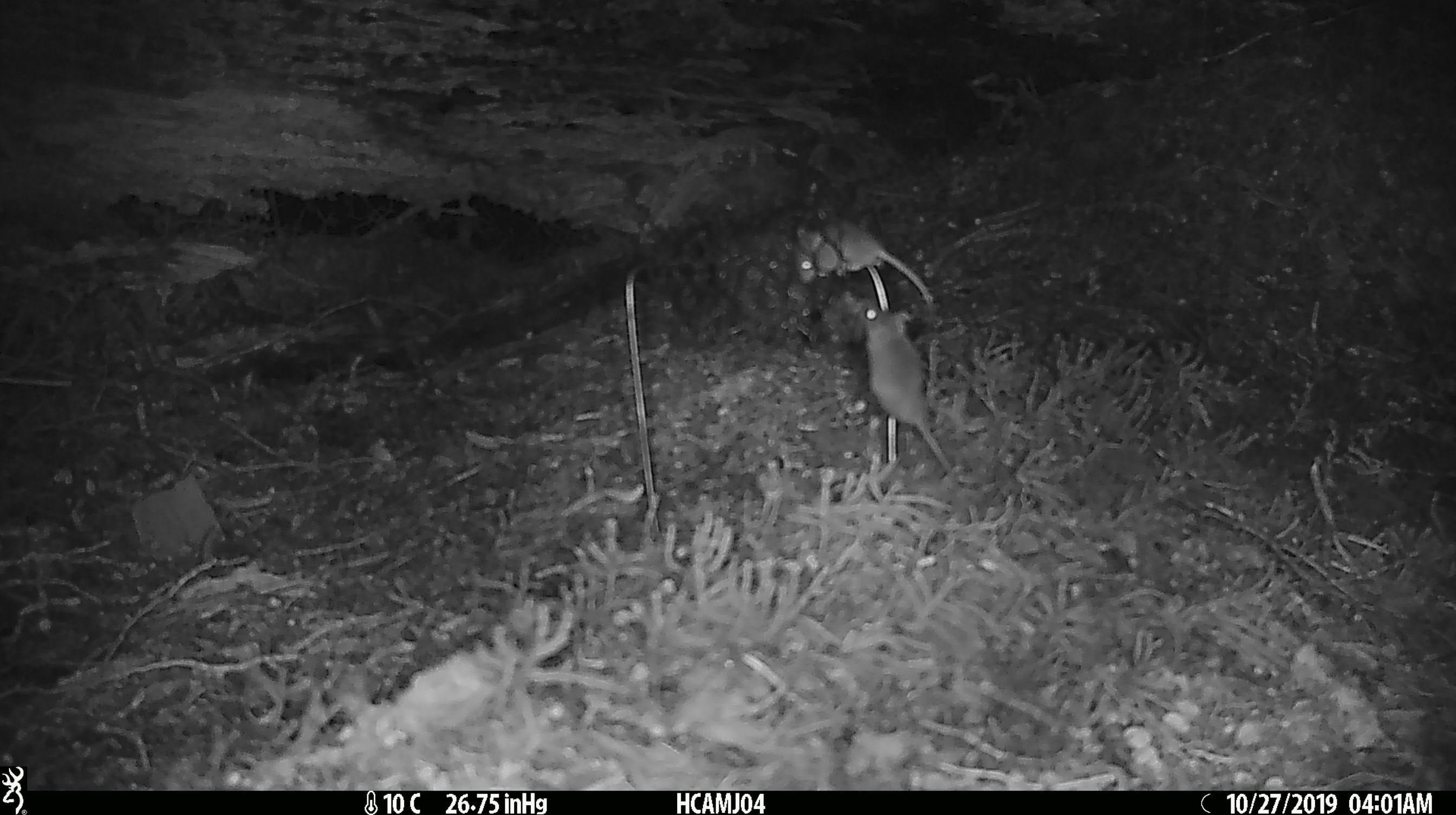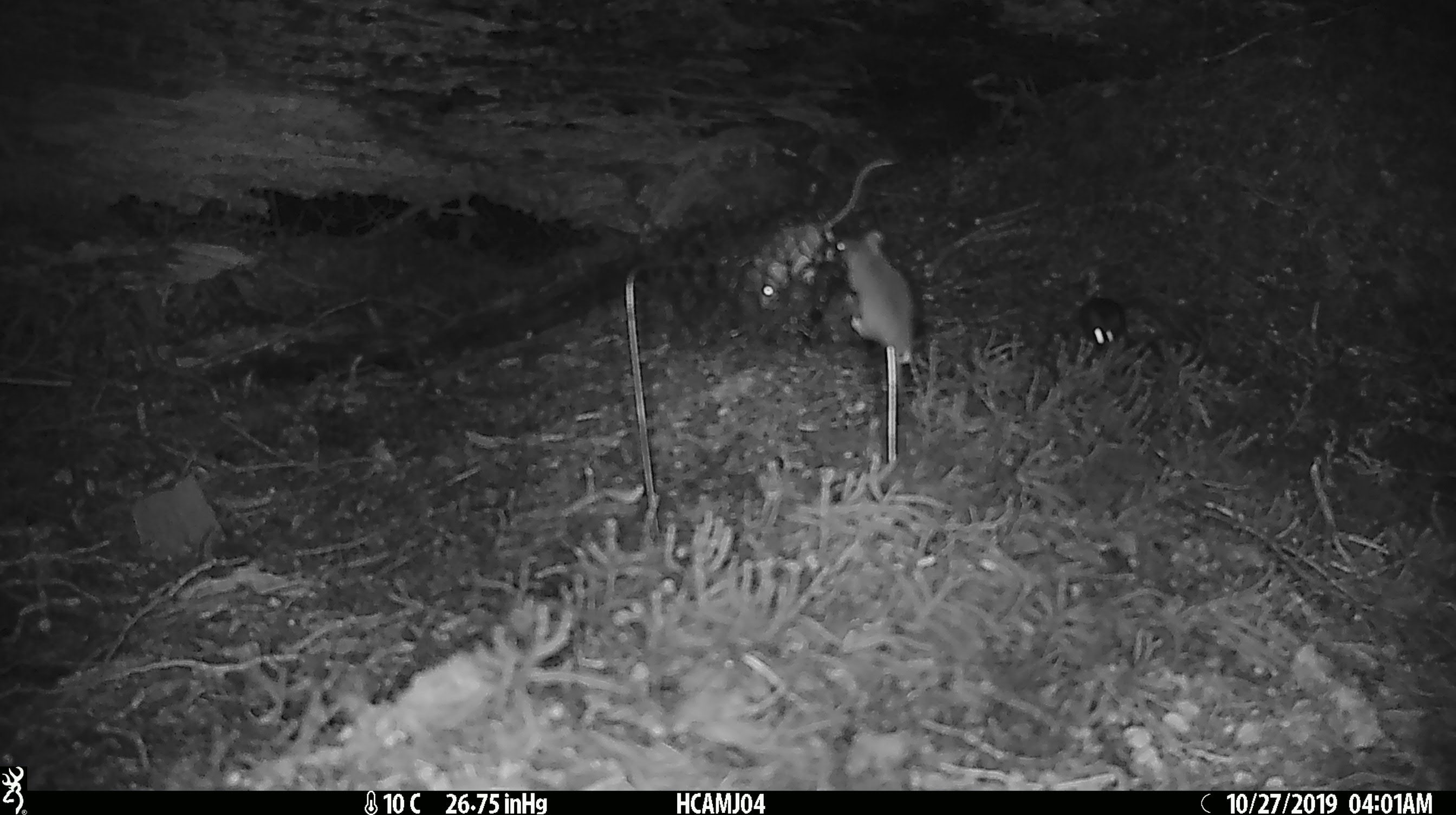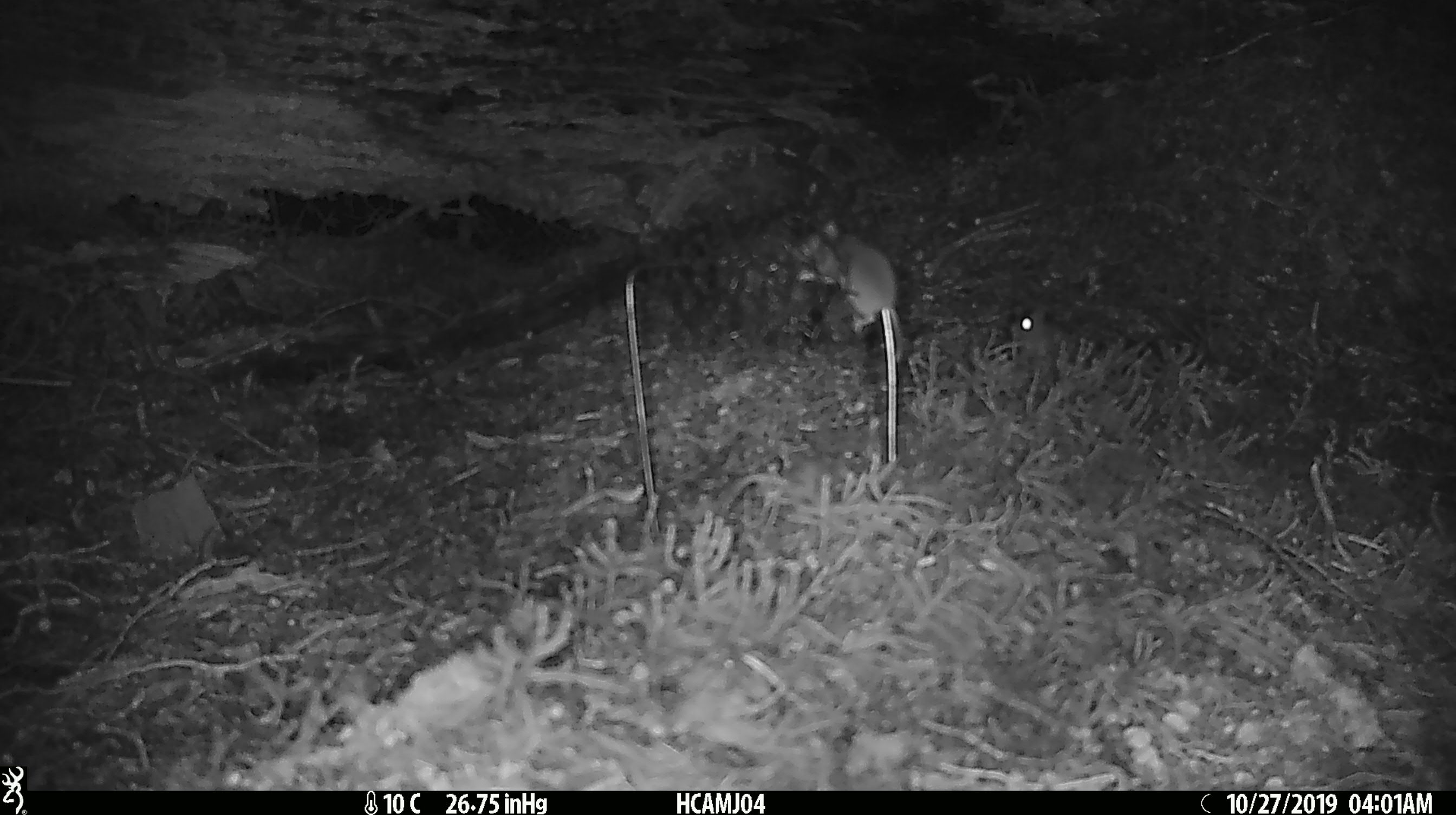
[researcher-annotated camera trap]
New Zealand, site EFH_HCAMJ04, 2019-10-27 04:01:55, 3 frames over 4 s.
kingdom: Animalia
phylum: Chordata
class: Mammalia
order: Rodentia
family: Muridae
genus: Mus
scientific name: Mus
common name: mouse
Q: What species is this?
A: Mouse (Mus).